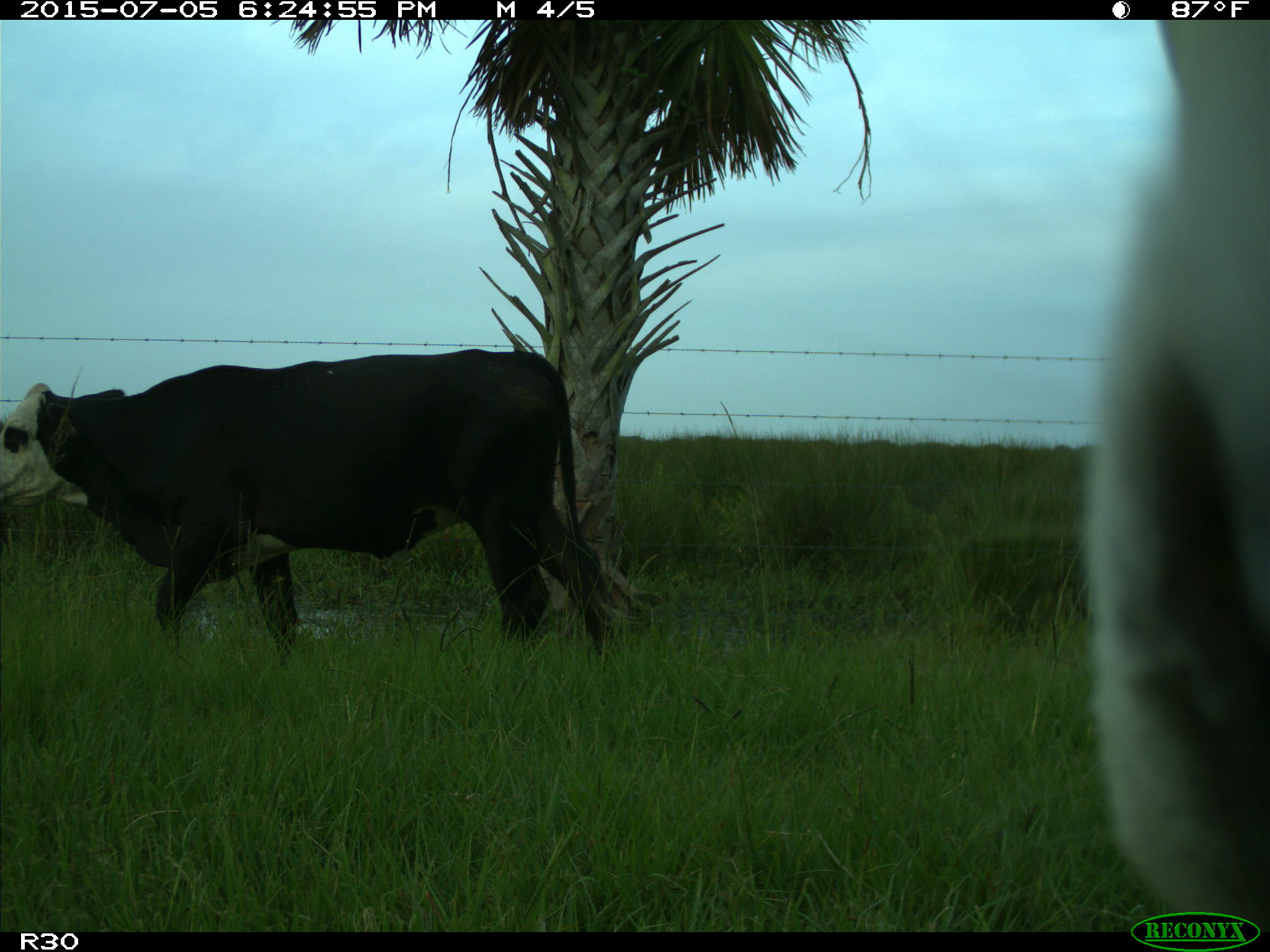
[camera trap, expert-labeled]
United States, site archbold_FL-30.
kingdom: Animalia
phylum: Chordata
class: Mammalia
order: Artiodactyla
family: Bovidae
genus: Bos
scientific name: Bos taurus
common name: domestic cow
Bos taurus (domestic cow).